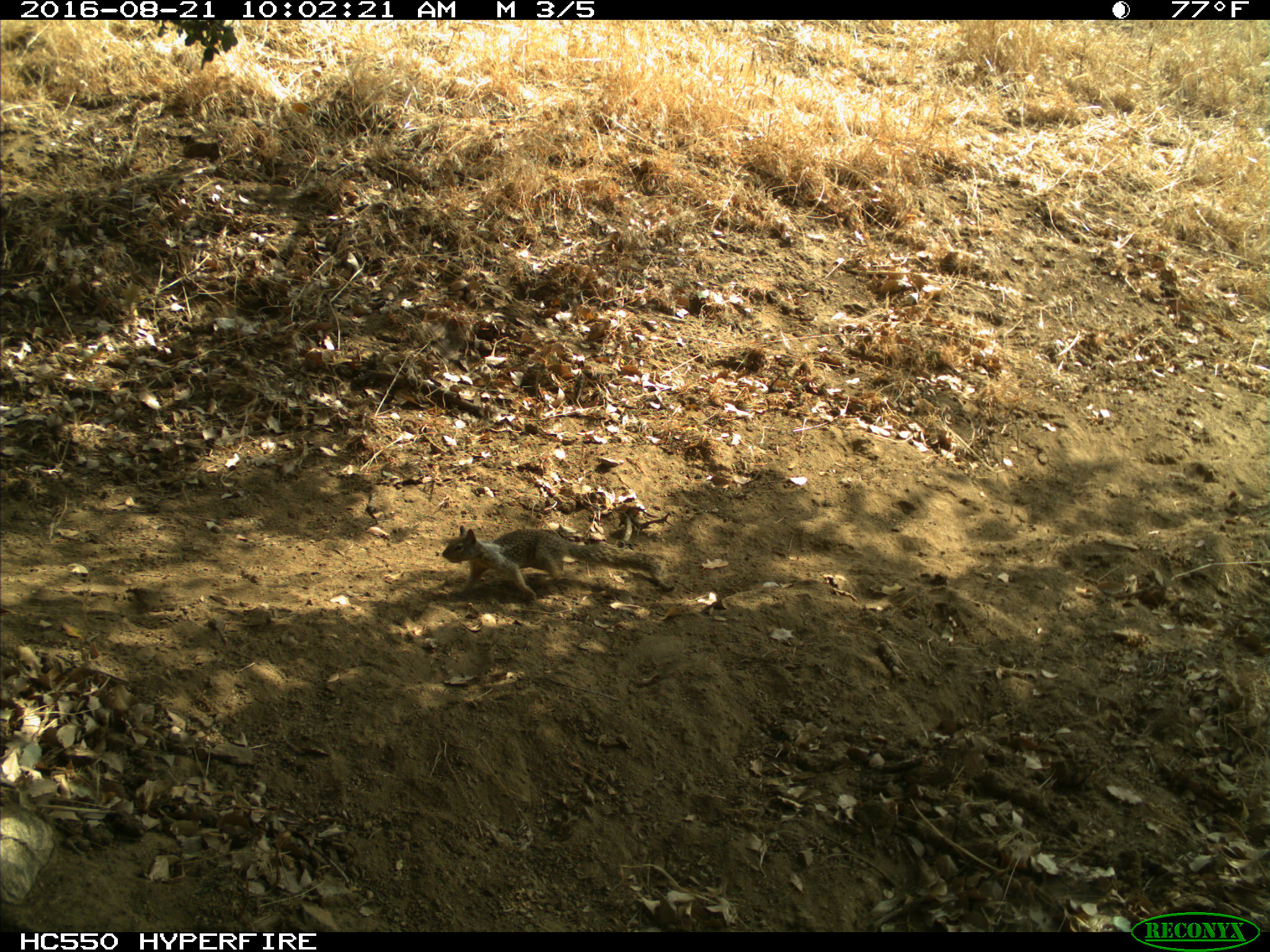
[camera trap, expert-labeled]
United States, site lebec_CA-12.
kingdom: Animalia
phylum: Chordata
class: Mammalia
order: Rodentia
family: Sciuridae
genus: Otospermophilus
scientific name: Otospermophilus beecheyi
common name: california ground squirrel